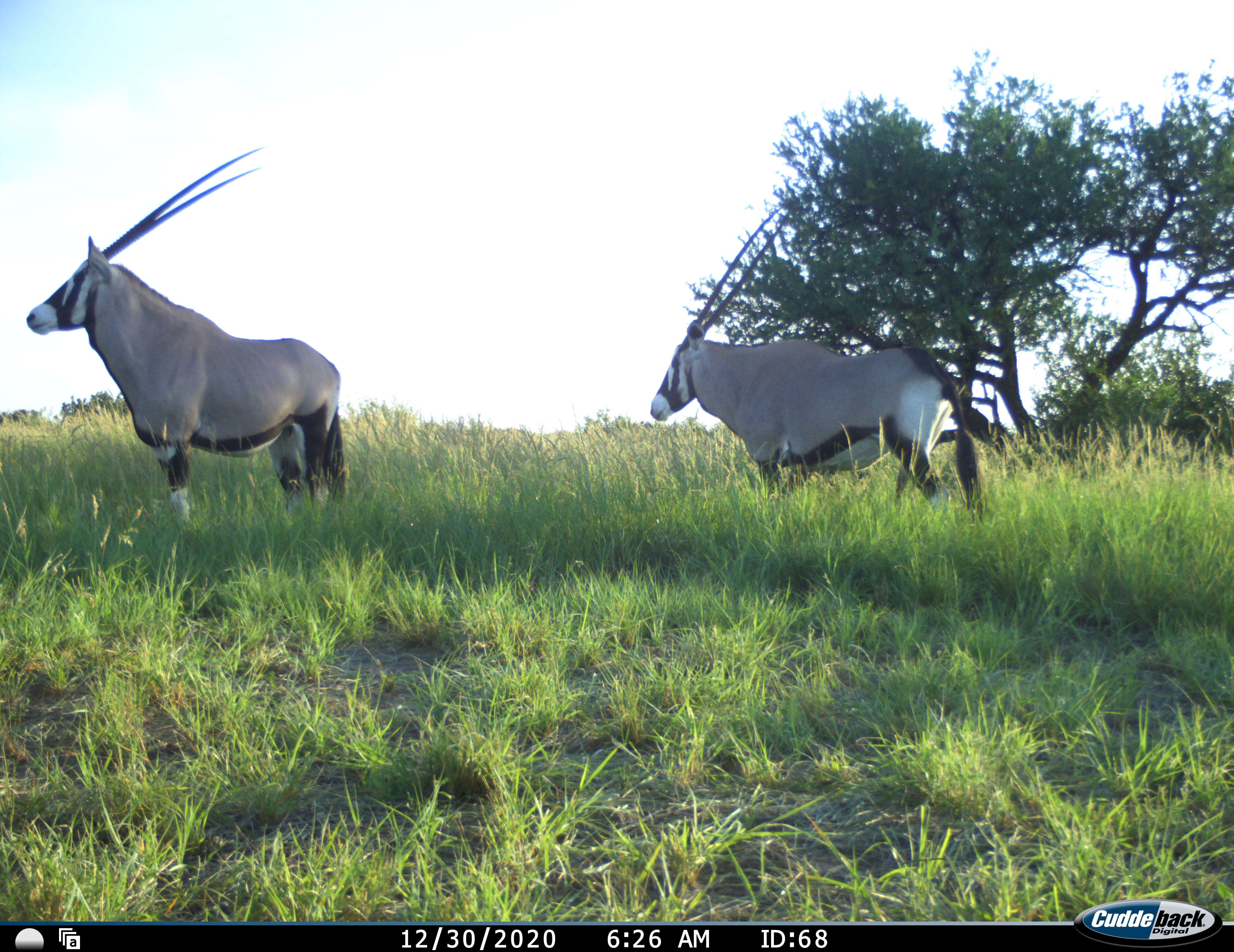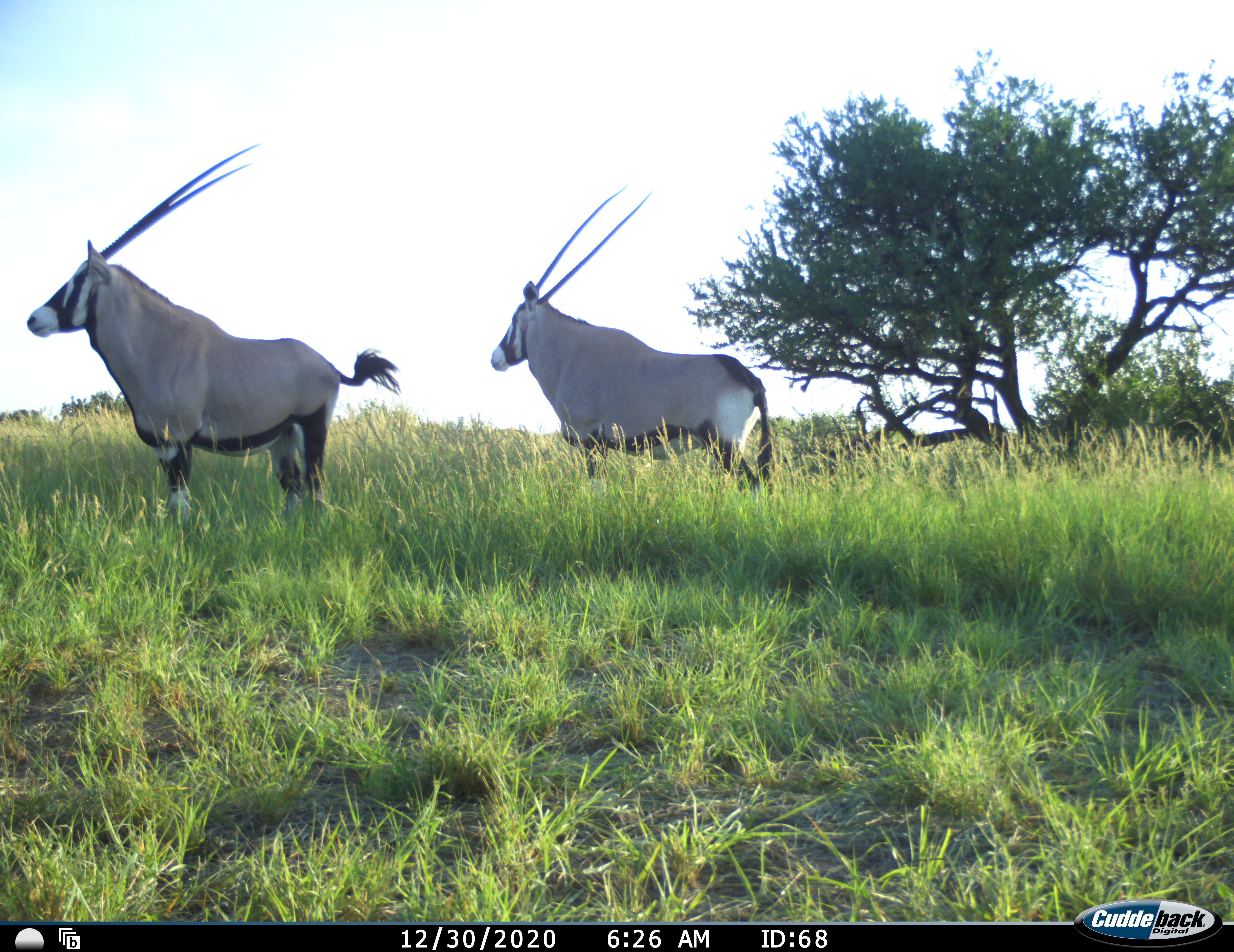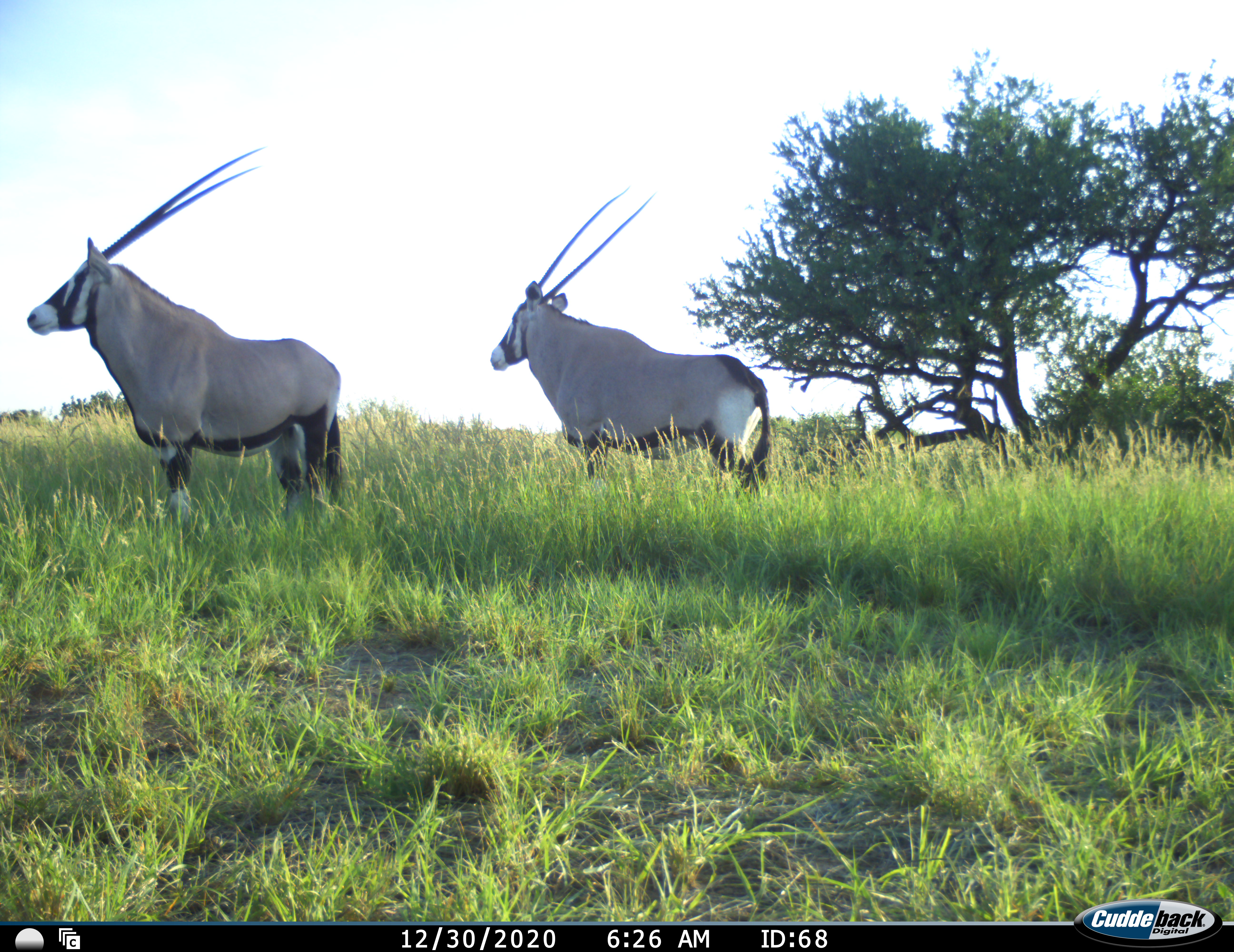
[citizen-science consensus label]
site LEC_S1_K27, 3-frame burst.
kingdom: Animalia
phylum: Chordata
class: Mammalia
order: Artiodactyla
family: Bovidae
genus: Oryx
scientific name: Oryx gazella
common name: gemsbok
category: oryx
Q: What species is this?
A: Oryx (gemsbok) (Oryx gazella).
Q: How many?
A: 2.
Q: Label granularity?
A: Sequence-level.